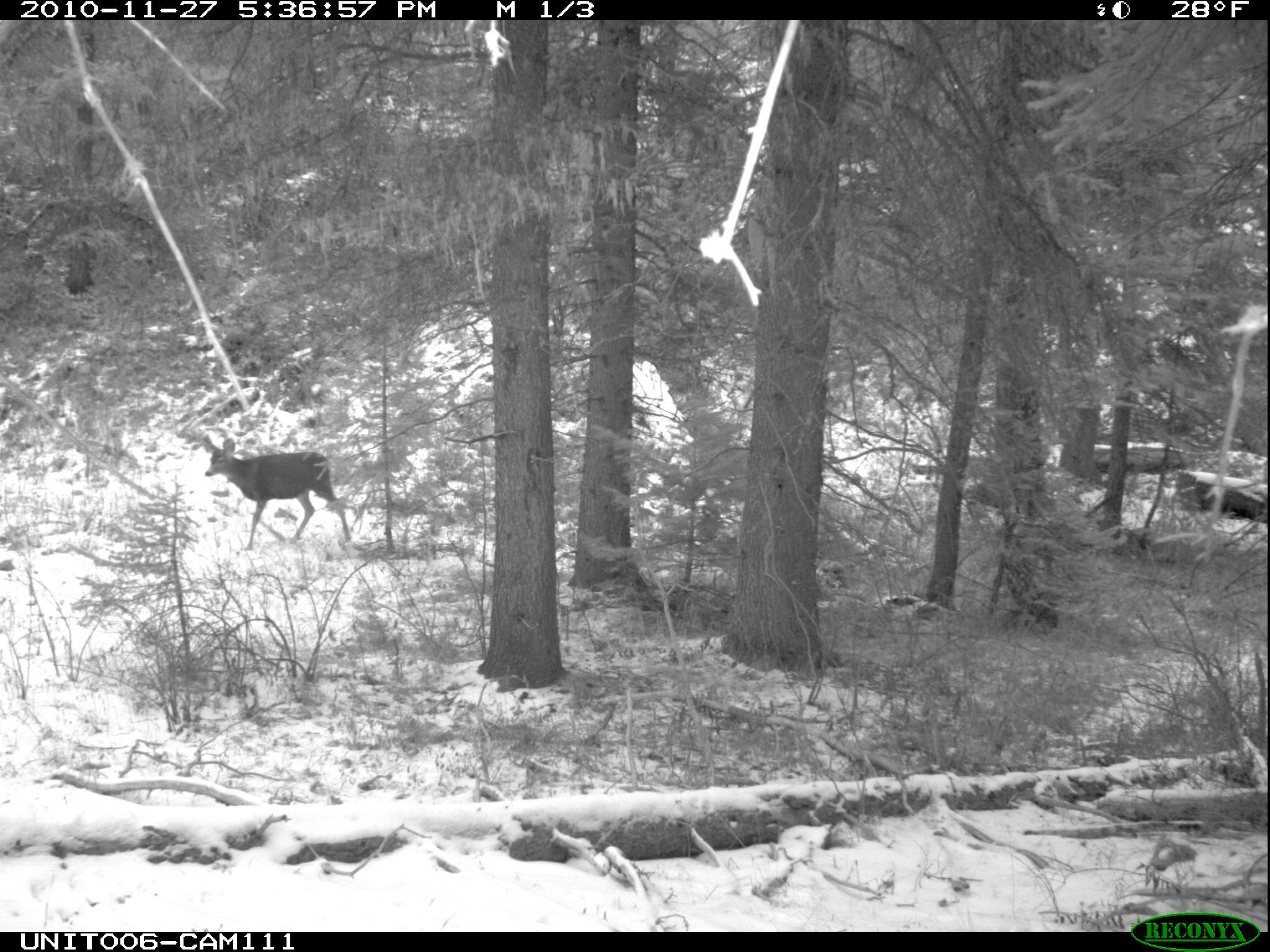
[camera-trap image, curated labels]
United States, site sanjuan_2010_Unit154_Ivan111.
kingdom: Animalia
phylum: Chordata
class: Mammalia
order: Artiodactyla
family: Cervidae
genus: Odocoileus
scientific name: Odocoileus hemionus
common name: mule deer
Odocoileus hemionus (mule deer).